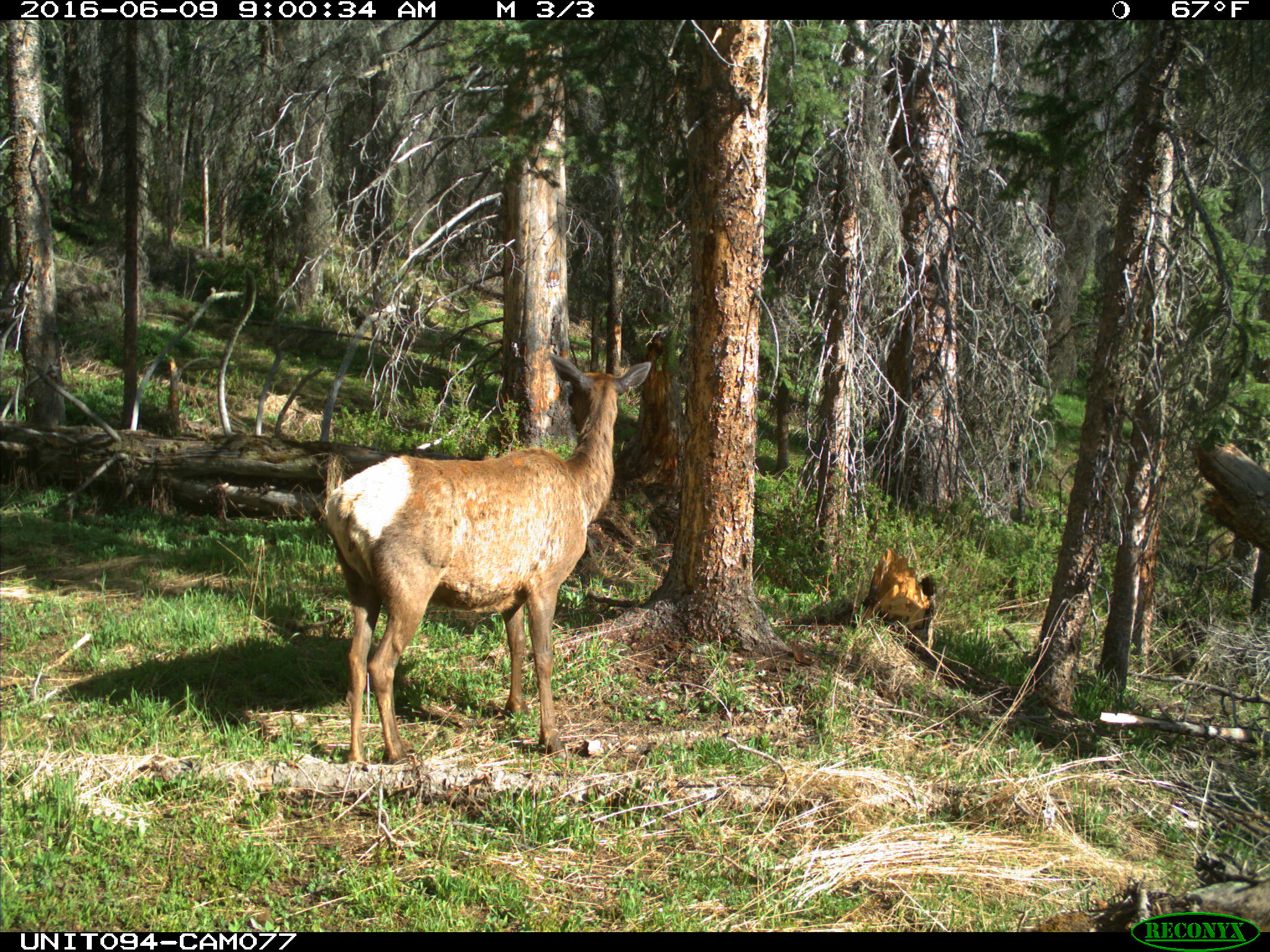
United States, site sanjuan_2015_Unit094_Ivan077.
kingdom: Animalia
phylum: Chordata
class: Mammalia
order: Artiodactyla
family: Cervidae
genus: Cervus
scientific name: Cervus elaphus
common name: red deer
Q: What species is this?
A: Cervus elaphus (red deer).